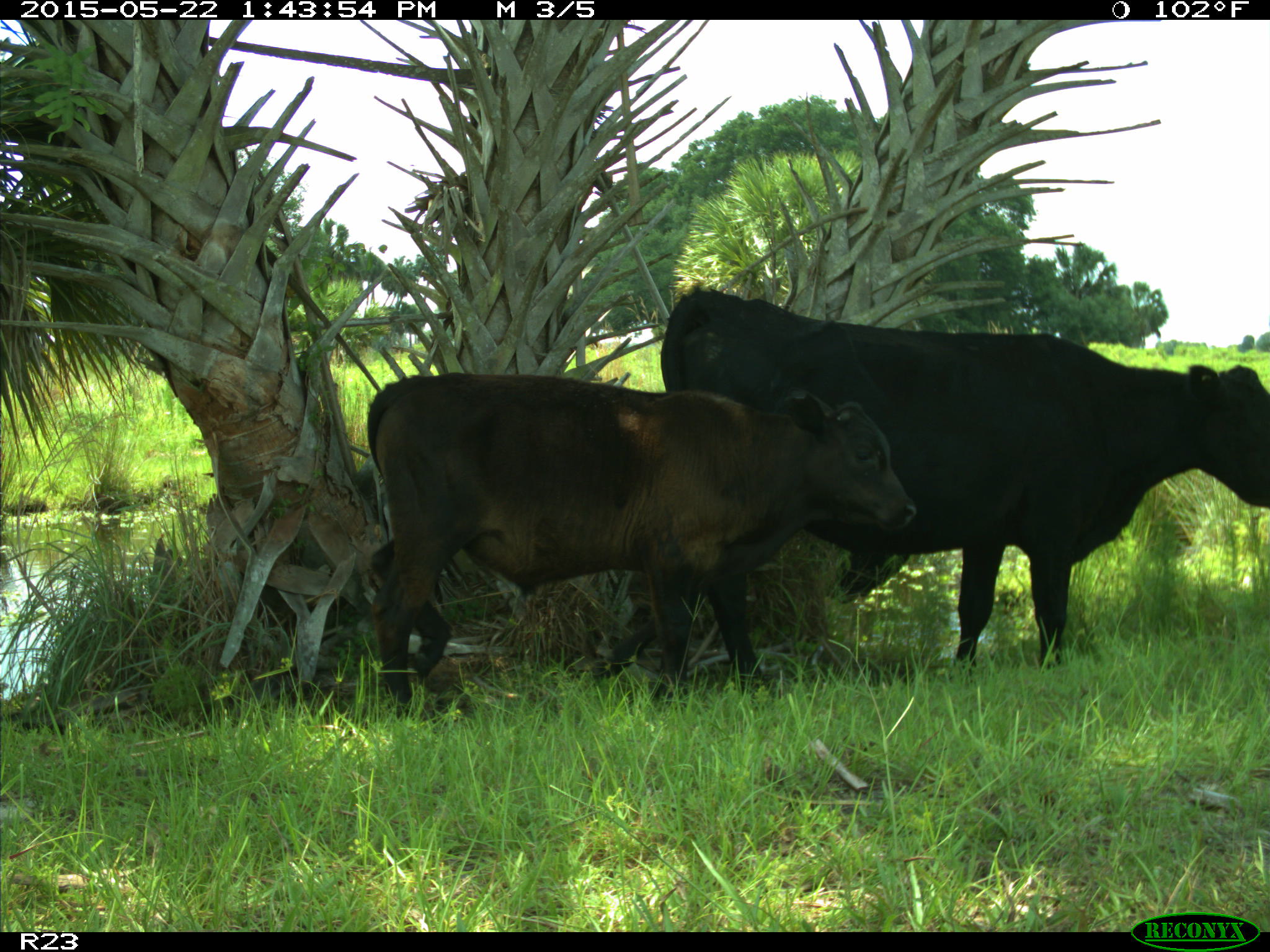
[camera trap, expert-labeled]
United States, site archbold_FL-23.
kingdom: Animalia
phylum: Chordata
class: Mammalia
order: Artiodactyla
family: Bovidae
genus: Bos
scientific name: Bos taurus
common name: domestic cow